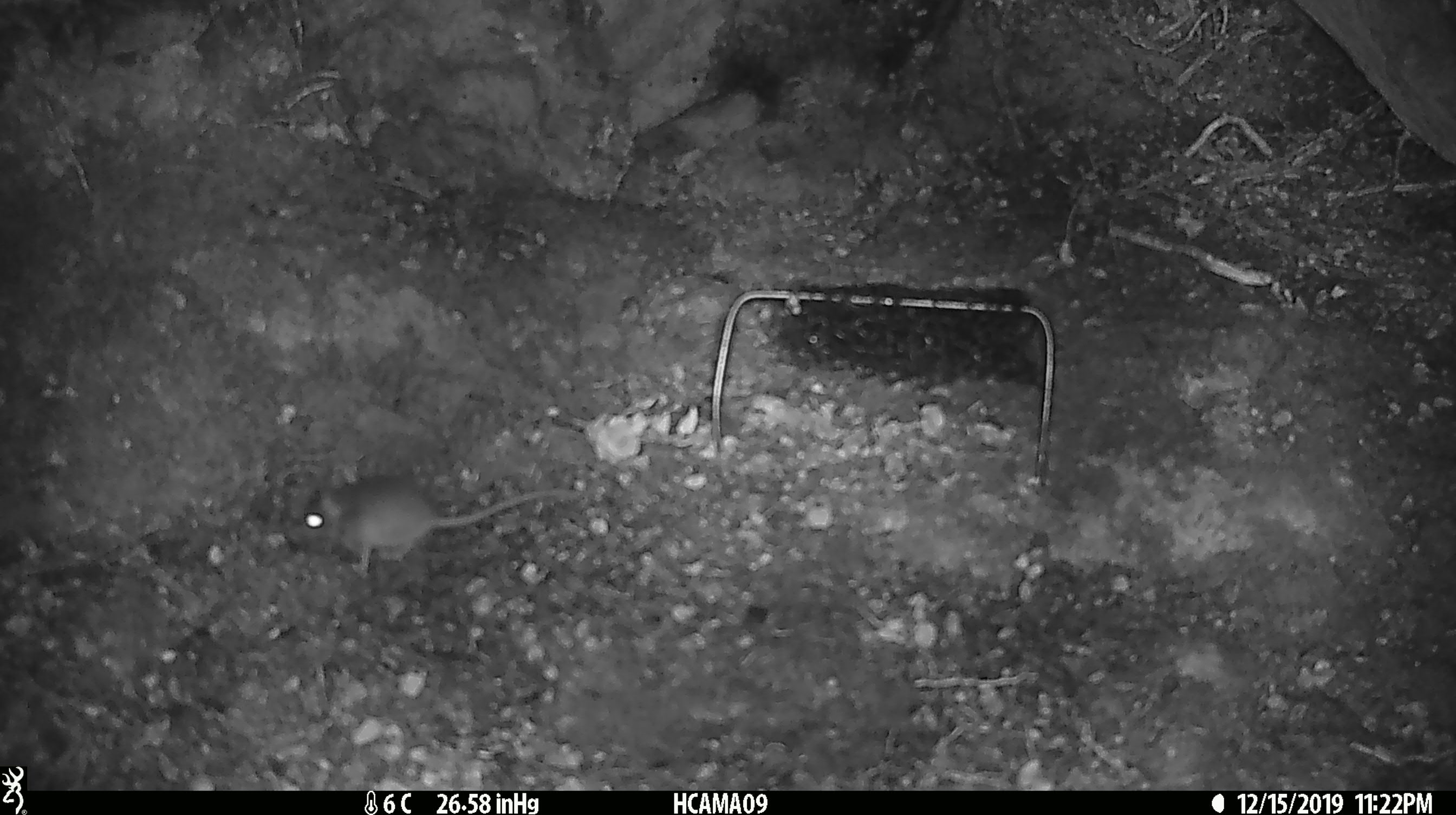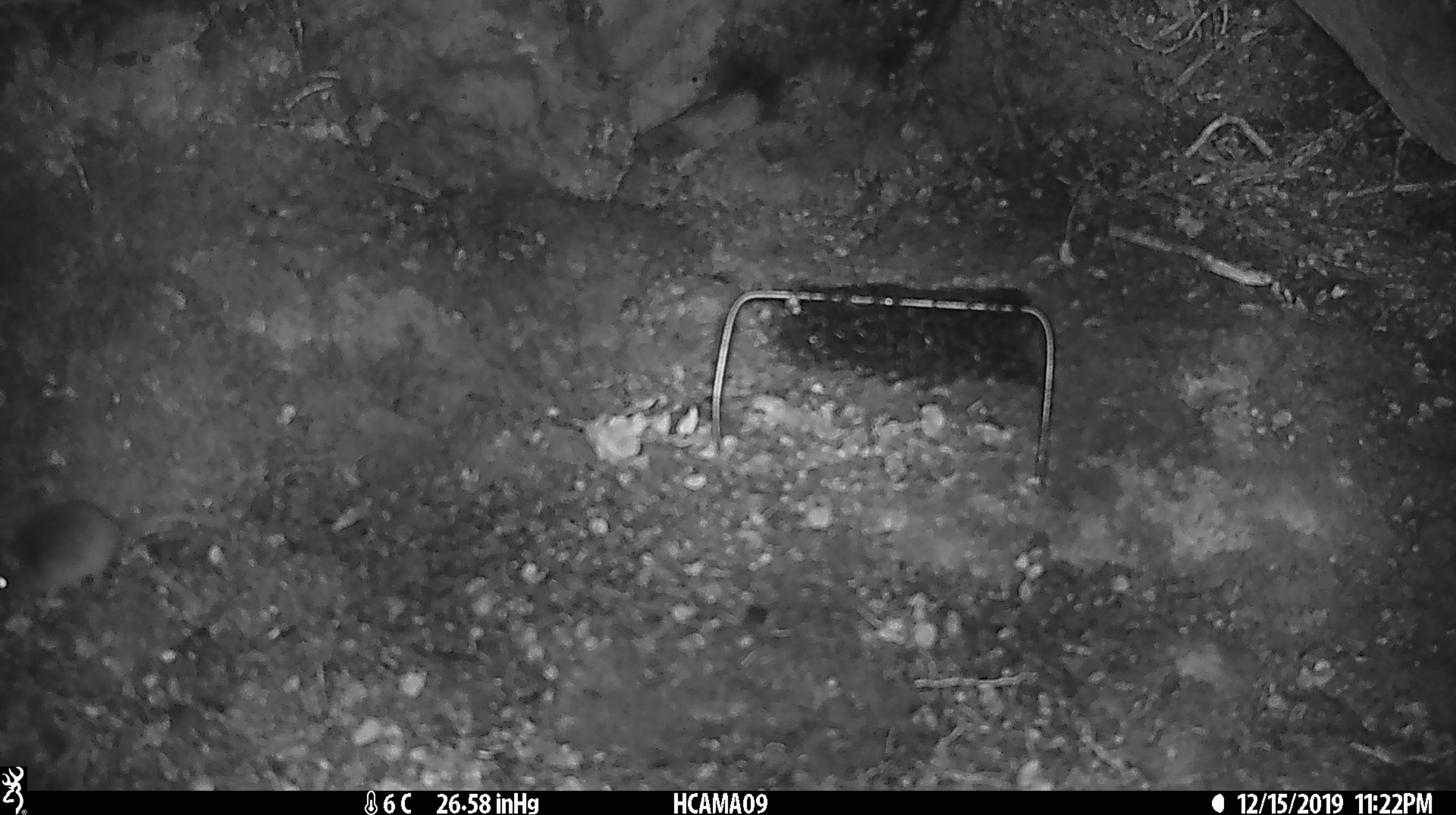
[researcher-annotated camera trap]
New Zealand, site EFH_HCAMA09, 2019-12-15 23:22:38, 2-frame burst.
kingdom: Animalia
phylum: Chordata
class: Mammalia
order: Rodentia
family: Muridae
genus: Mus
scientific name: Mus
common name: mouse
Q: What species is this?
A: Mouse (Mus).